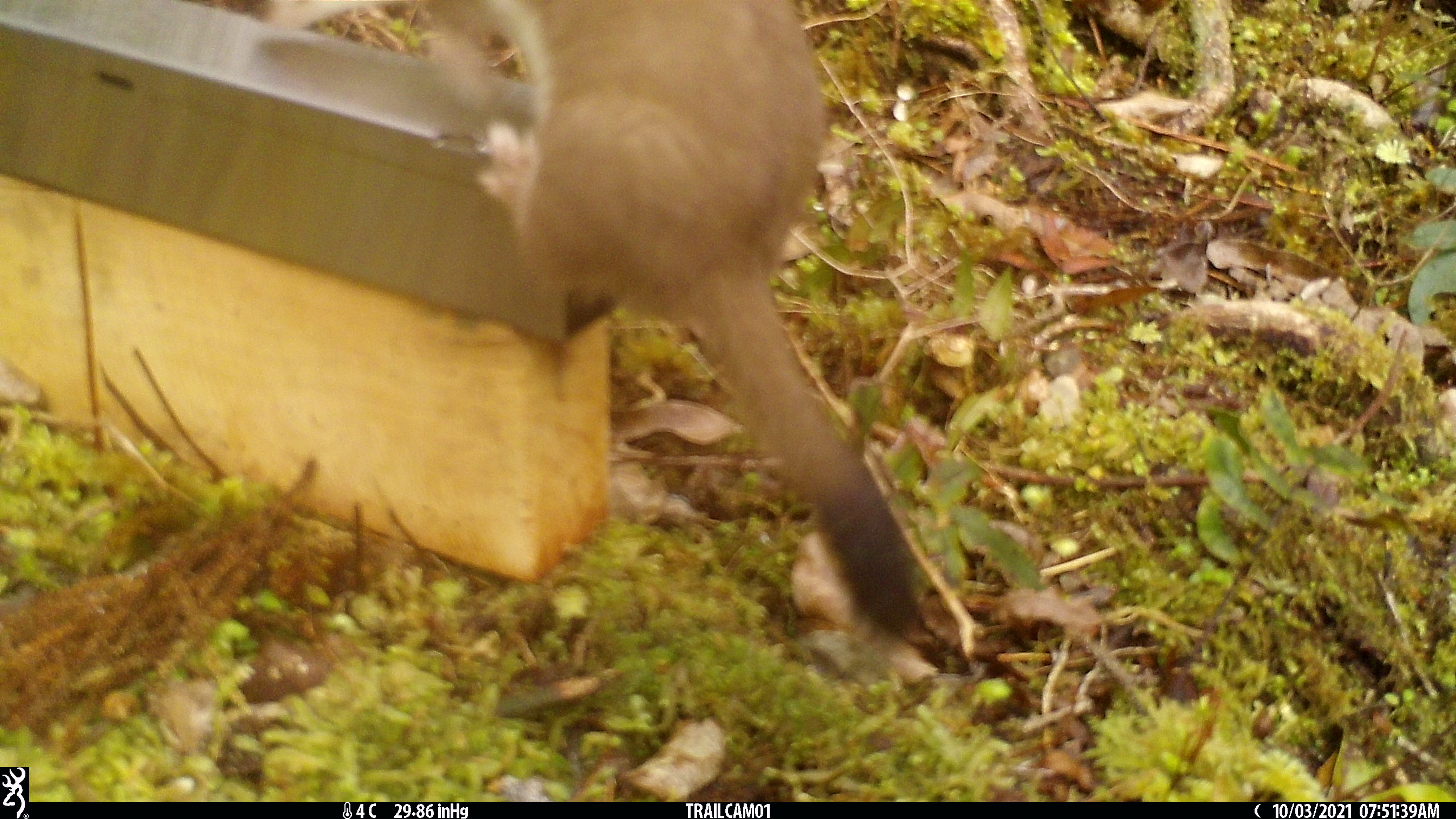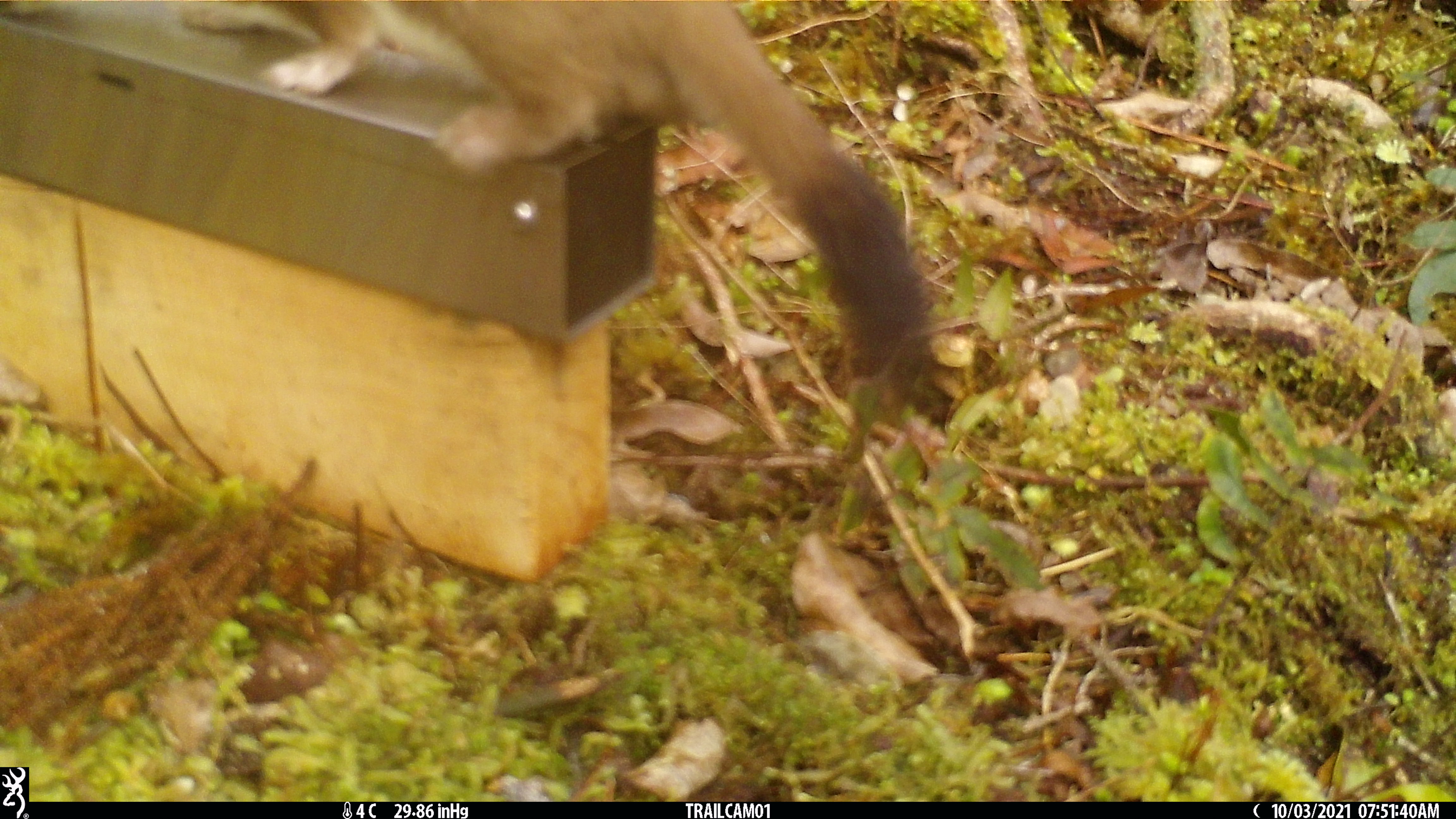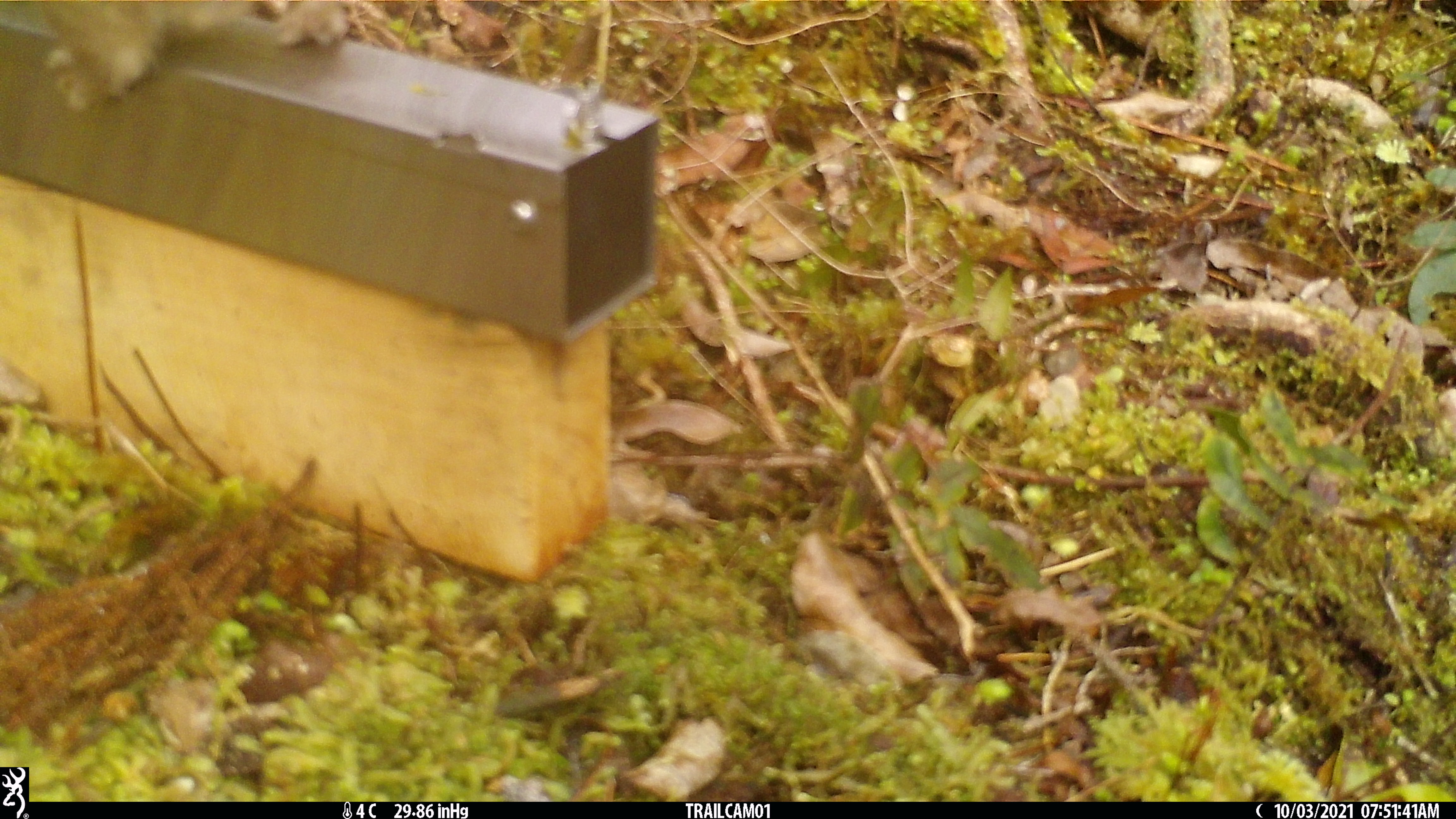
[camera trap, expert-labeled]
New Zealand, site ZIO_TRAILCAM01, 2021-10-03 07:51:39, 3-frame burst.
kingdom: Animalia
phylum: Chordata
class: Mammalia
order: Carnivora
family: Mustelidae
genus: Mustela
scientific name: Mustela erminea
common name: stoat